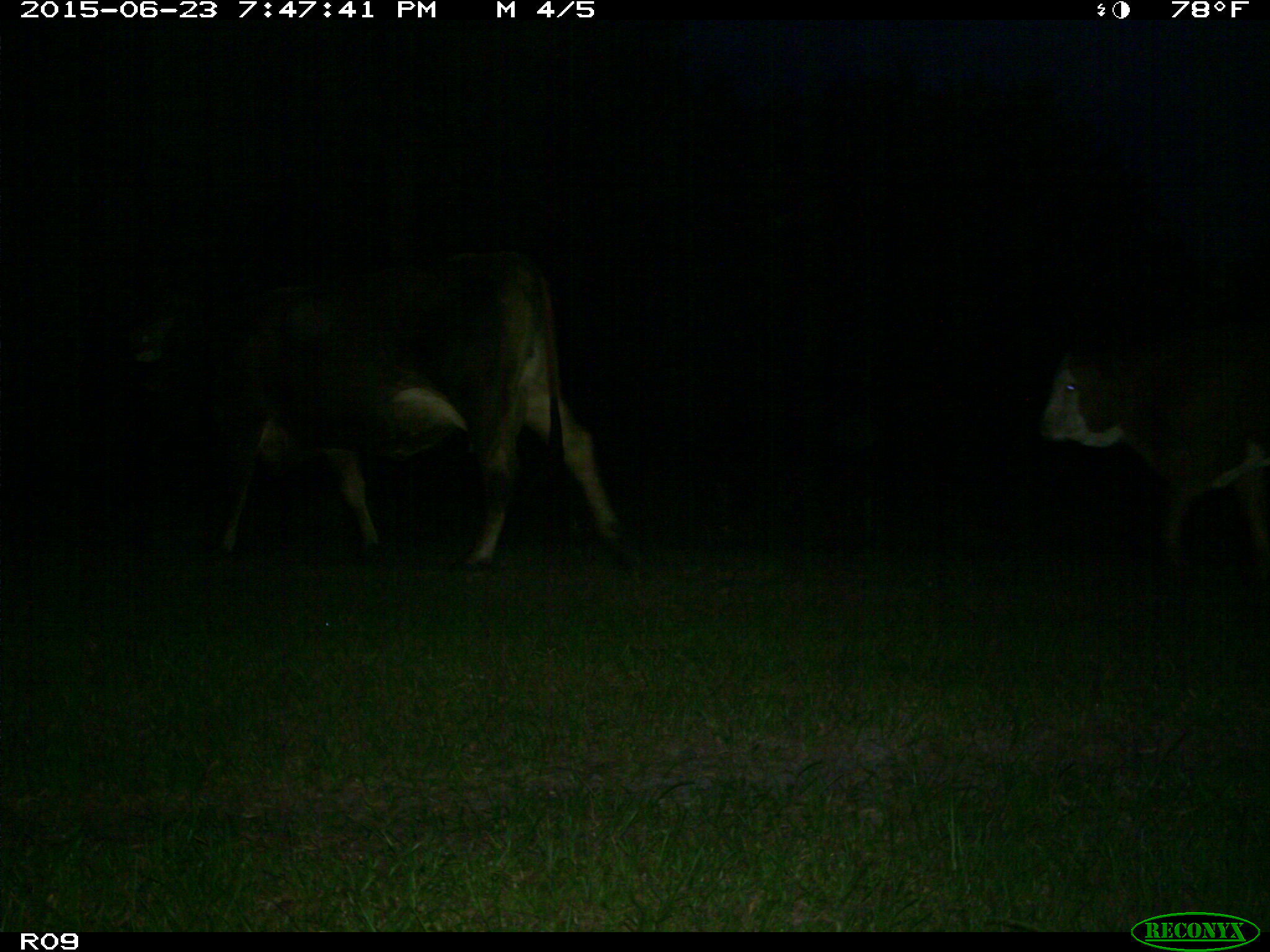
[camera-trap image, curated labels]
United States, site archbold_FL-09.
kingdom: Animalia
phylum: Chordata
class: Mammalia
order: Artiodactyla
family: Bovidae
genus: Bos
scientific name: Bos taurus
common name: domestic cow